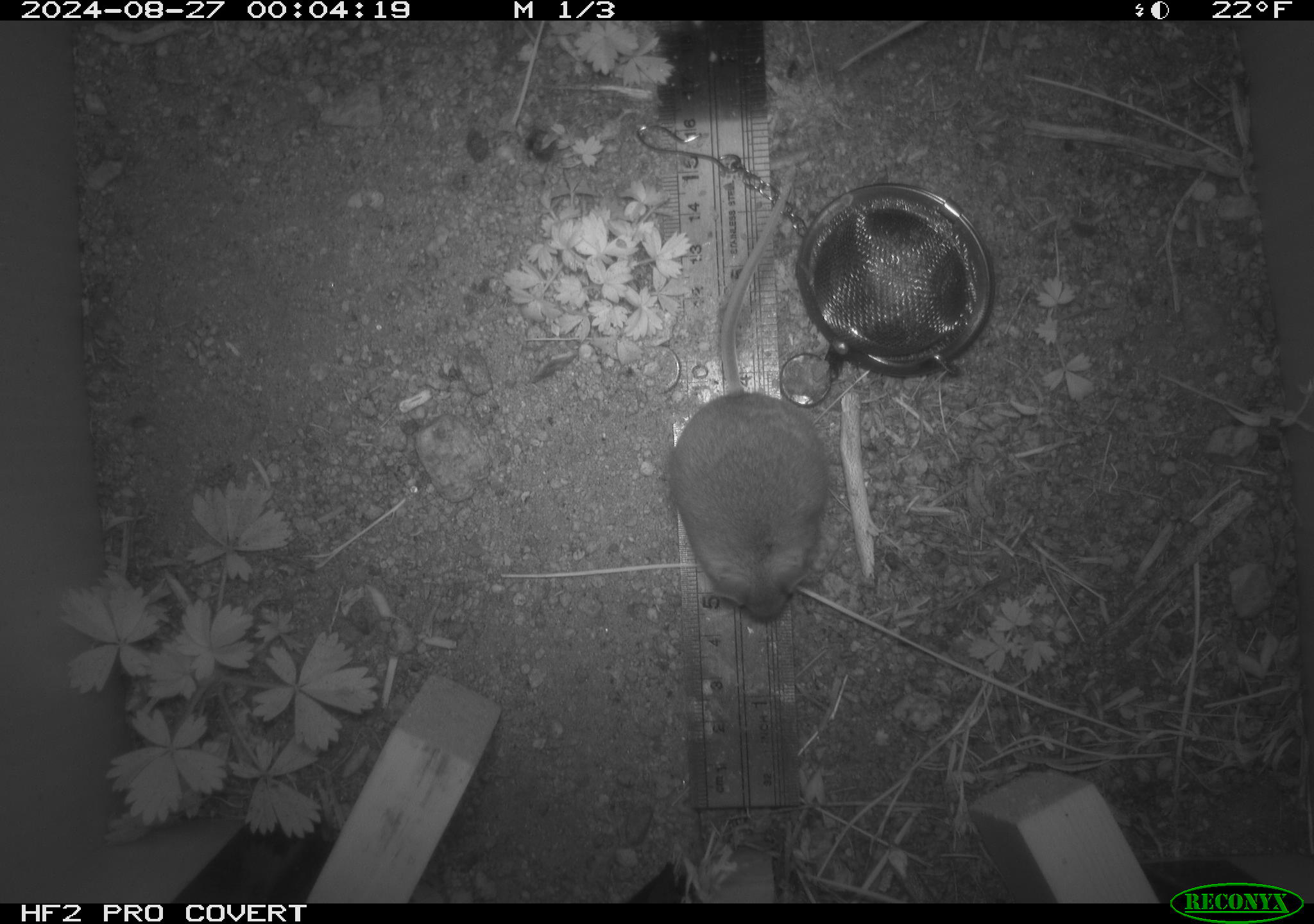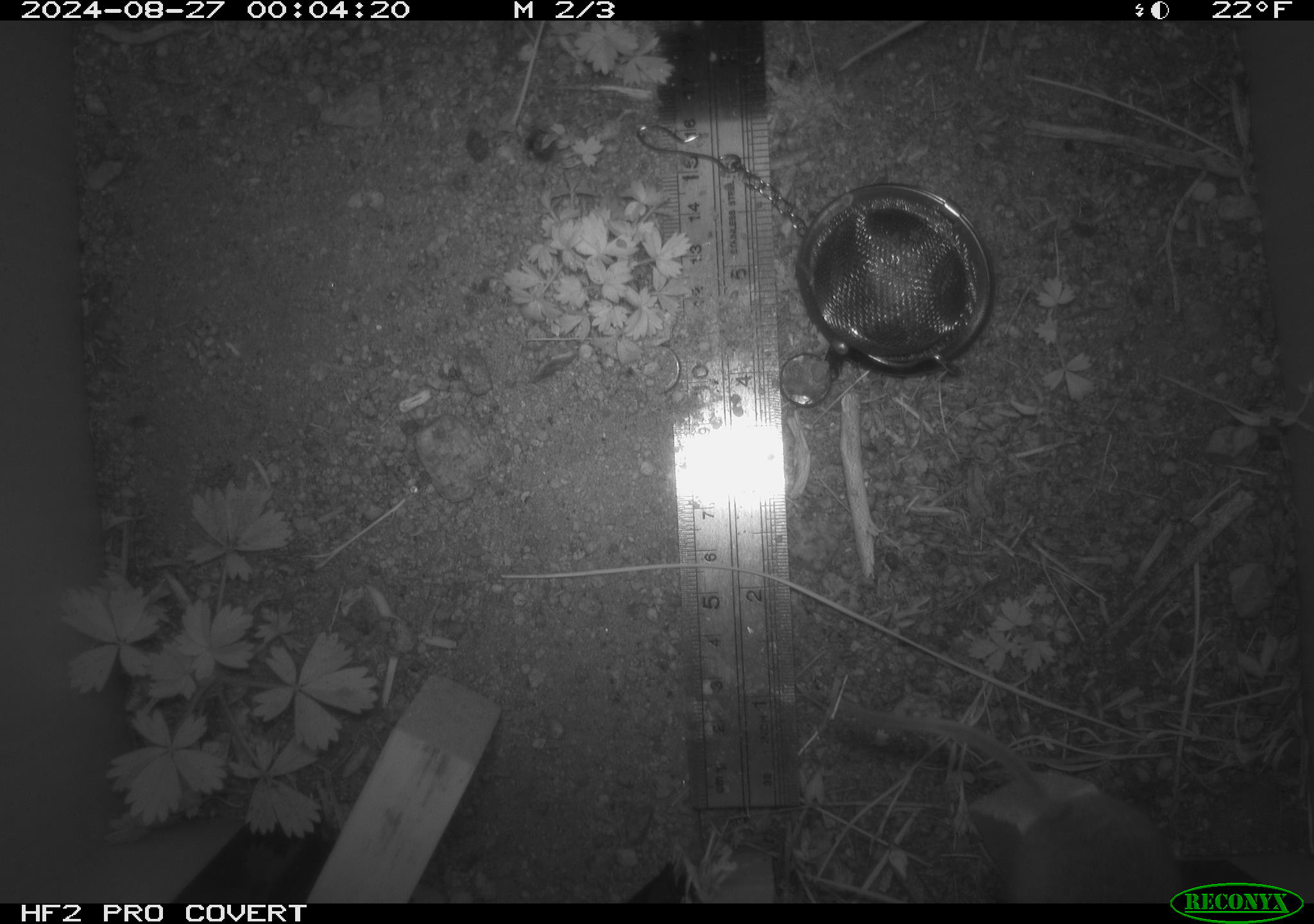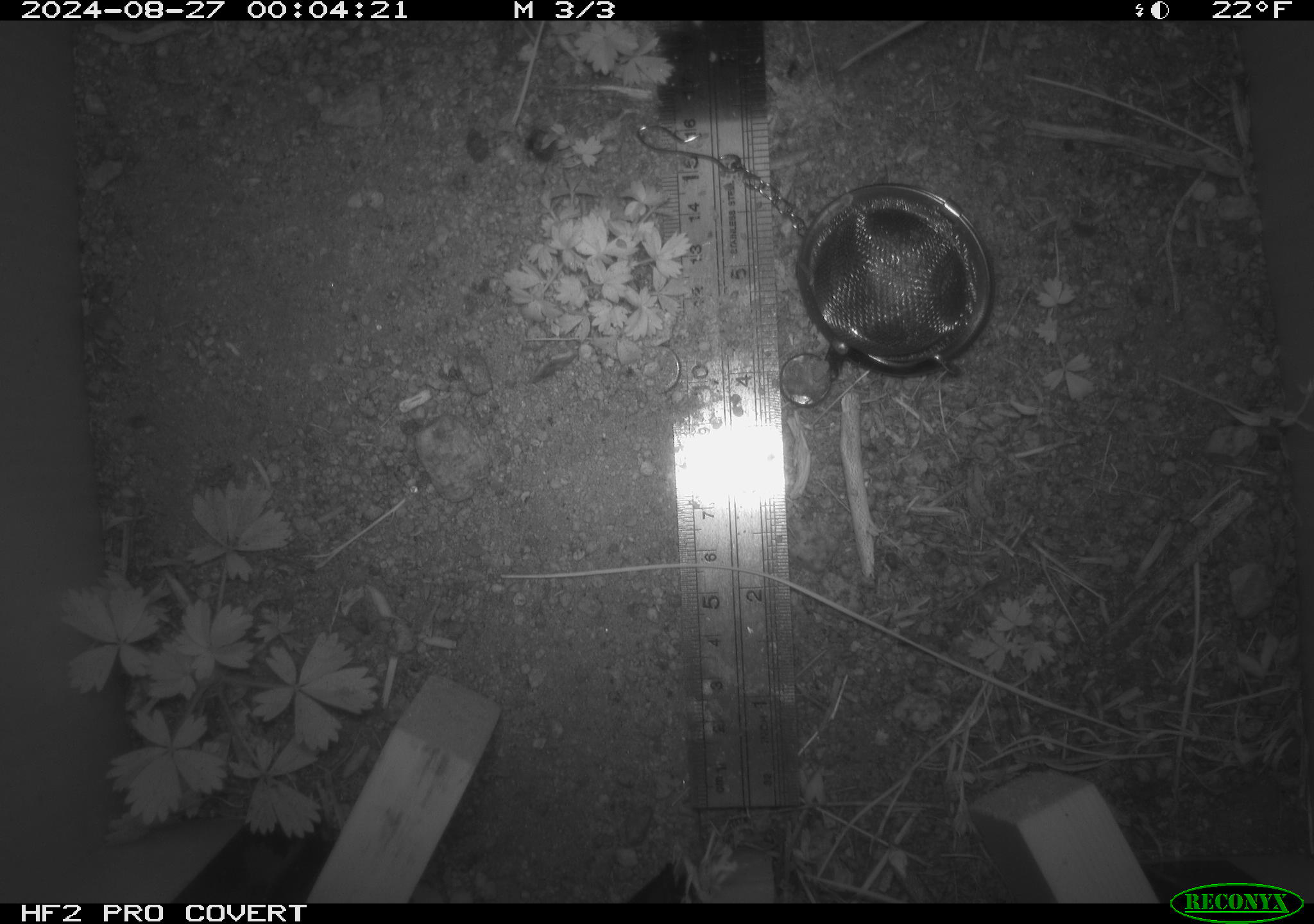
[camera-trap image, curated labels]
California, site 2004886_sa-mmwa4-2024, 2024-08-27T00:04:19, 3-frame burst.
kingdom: Animalia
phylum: Chordata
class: Mammalia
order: Rodentia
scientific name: Rodentia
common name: mouse species